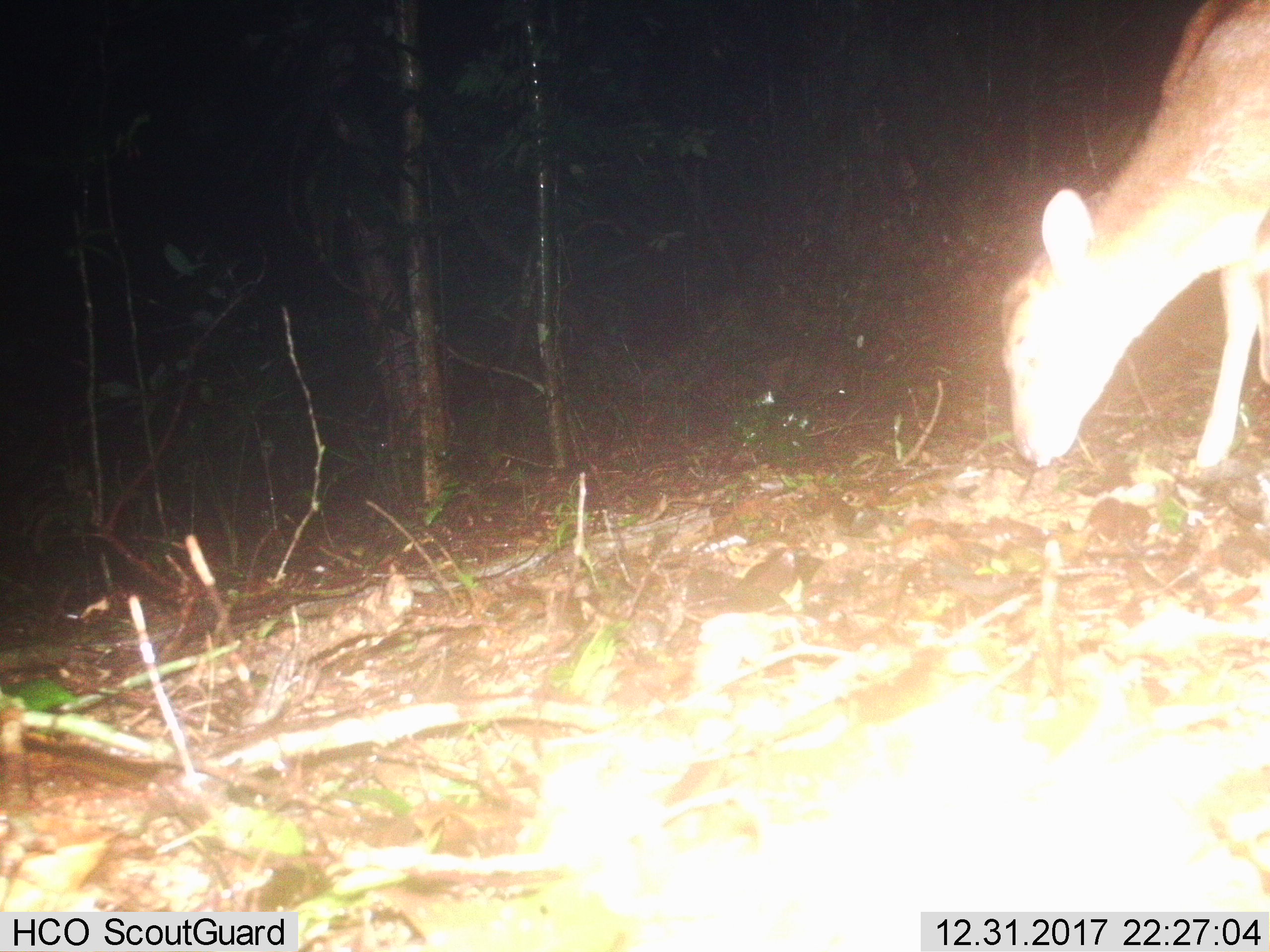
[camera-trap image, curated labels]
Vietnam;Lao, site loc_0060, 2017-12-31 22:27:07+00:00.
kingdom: Animalia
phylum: Chordata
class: Mammalia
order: Artiodactyla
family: Cervidae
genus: Muntiacus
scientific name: Muntiacus vuquangensis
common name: large-antlered muntjac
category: large antlered muntjac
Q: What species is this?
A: Large antlered muntjac (large-antlered muntjac) (Muntiacus vuquangensis).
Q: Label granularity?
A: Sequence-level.